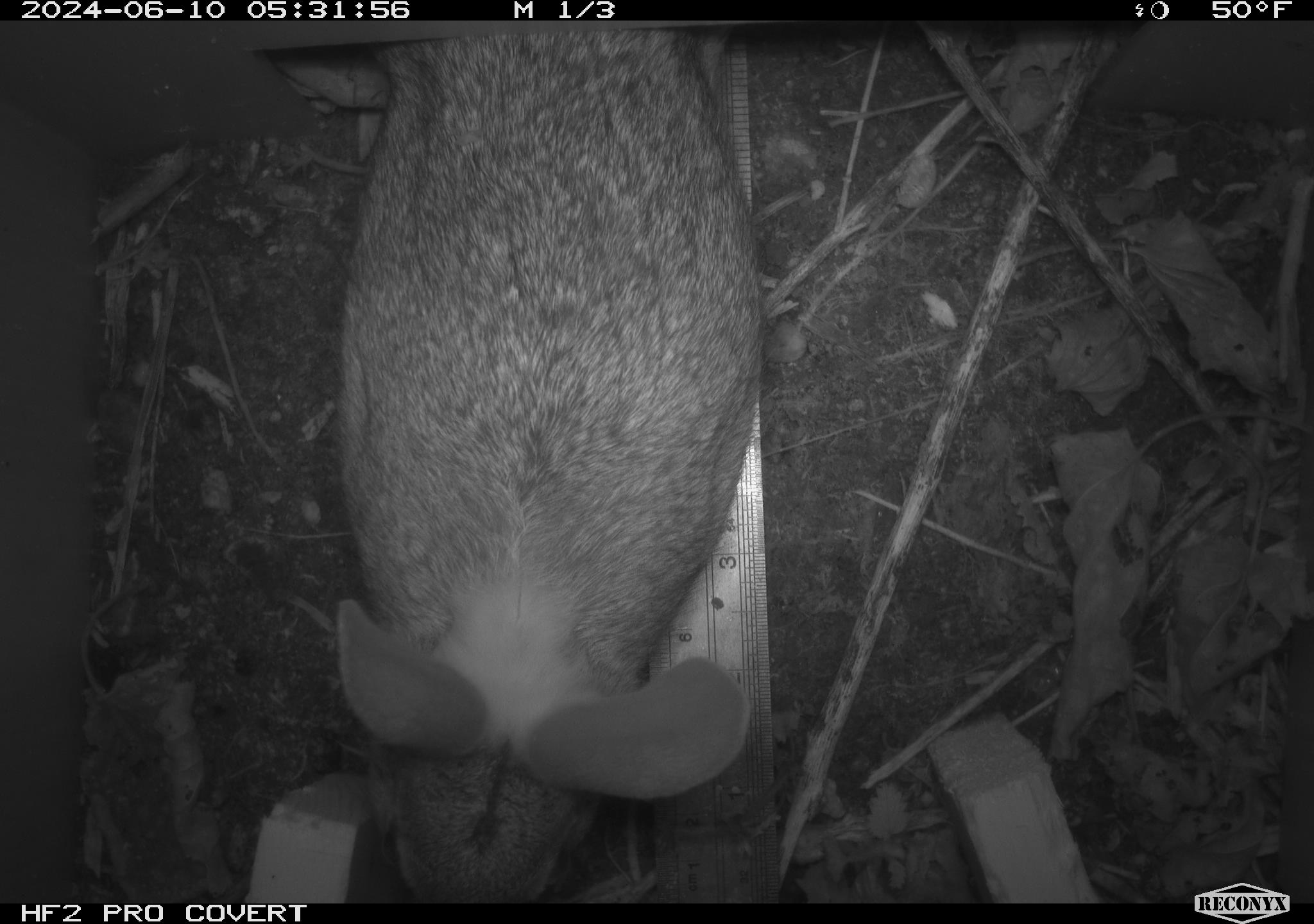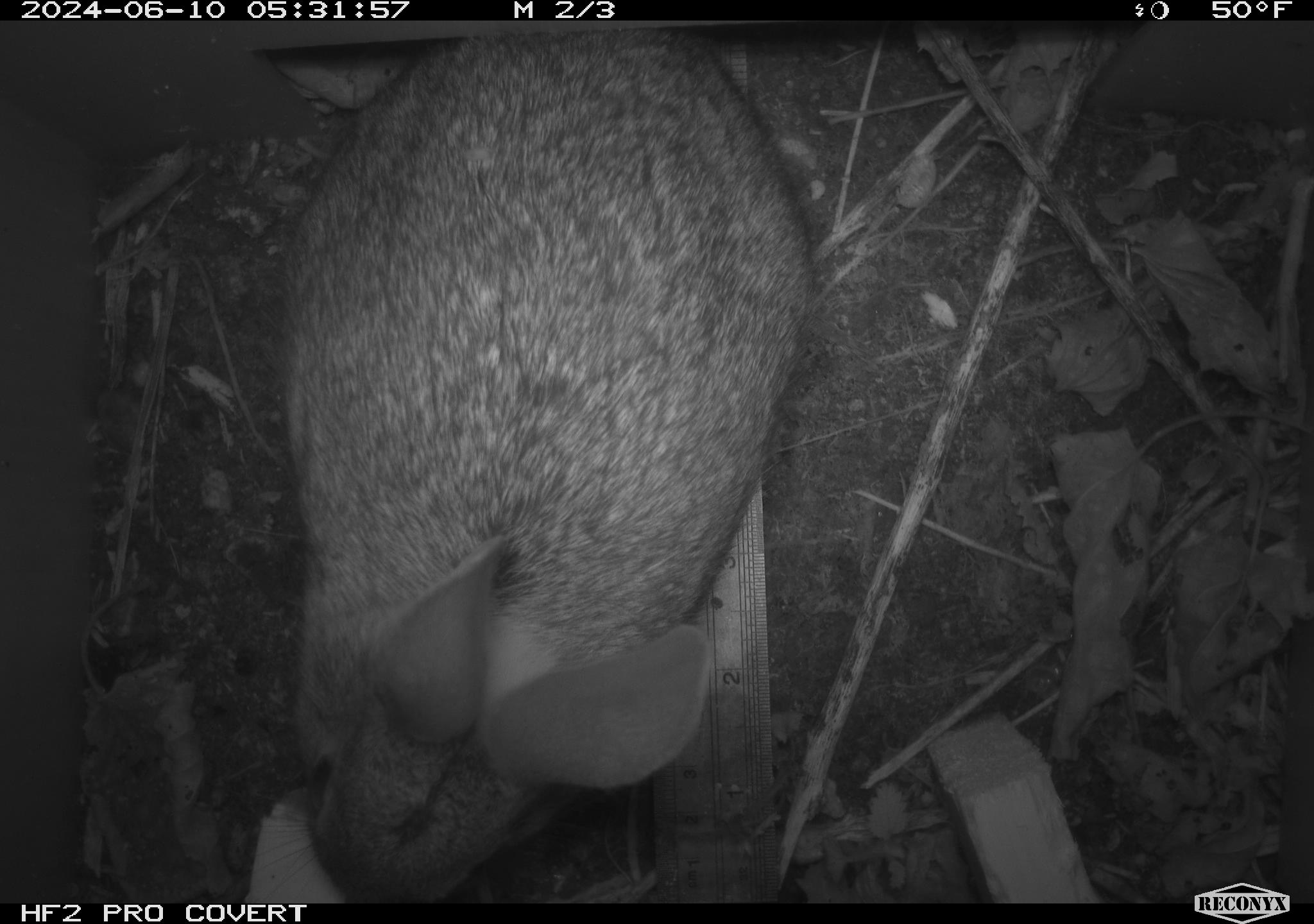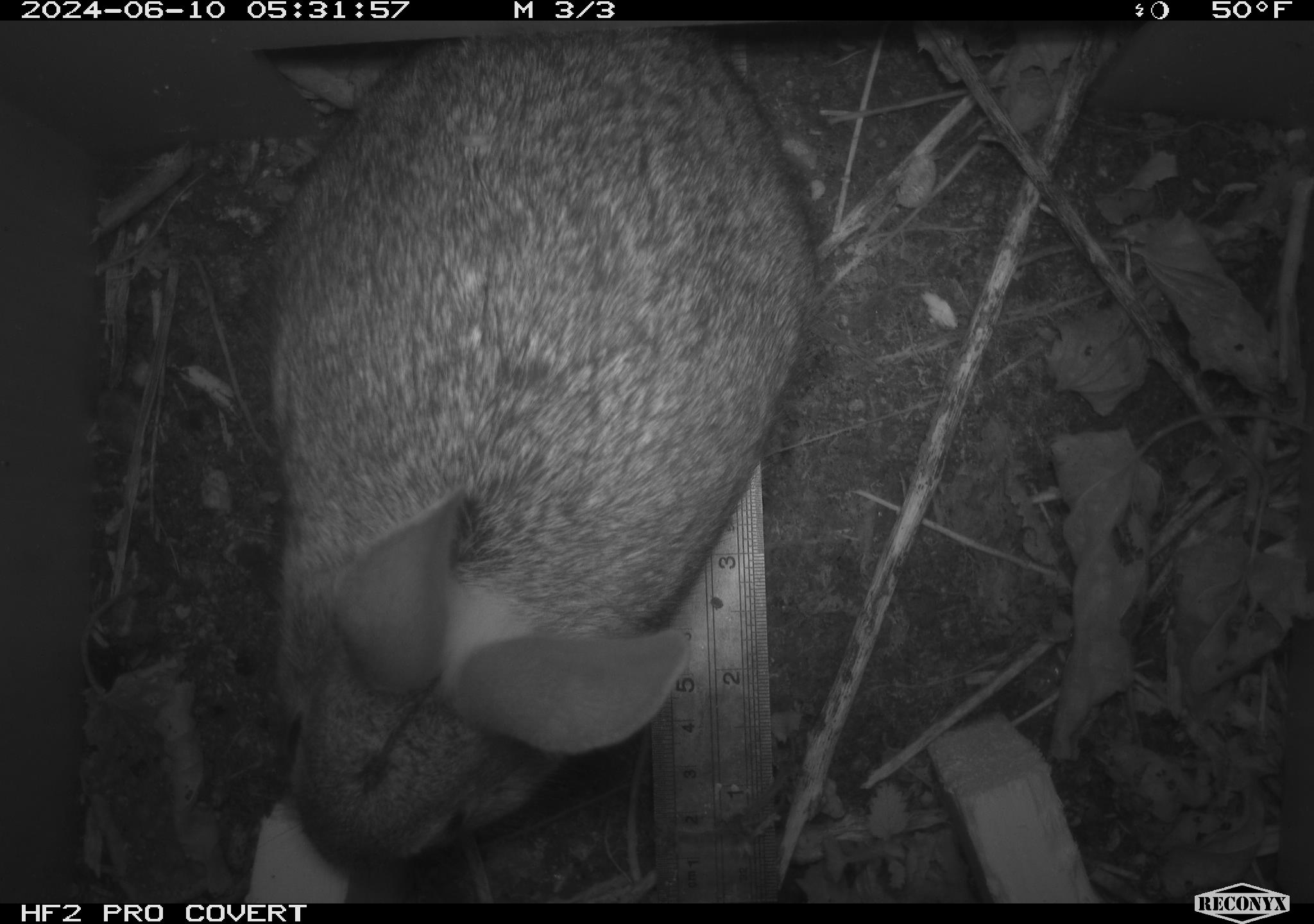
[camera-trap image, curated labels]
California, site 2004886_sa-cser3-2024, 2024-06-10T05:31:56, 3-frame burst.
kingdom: Animalia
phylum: Chordata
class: Mammalia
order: Lagomorpha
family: Leporidae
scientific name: Leporidae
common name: rabbit or hare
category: rabbit and hare family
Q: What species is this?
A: Rabbit and hare family (rabbit or hare) (Leporidae).